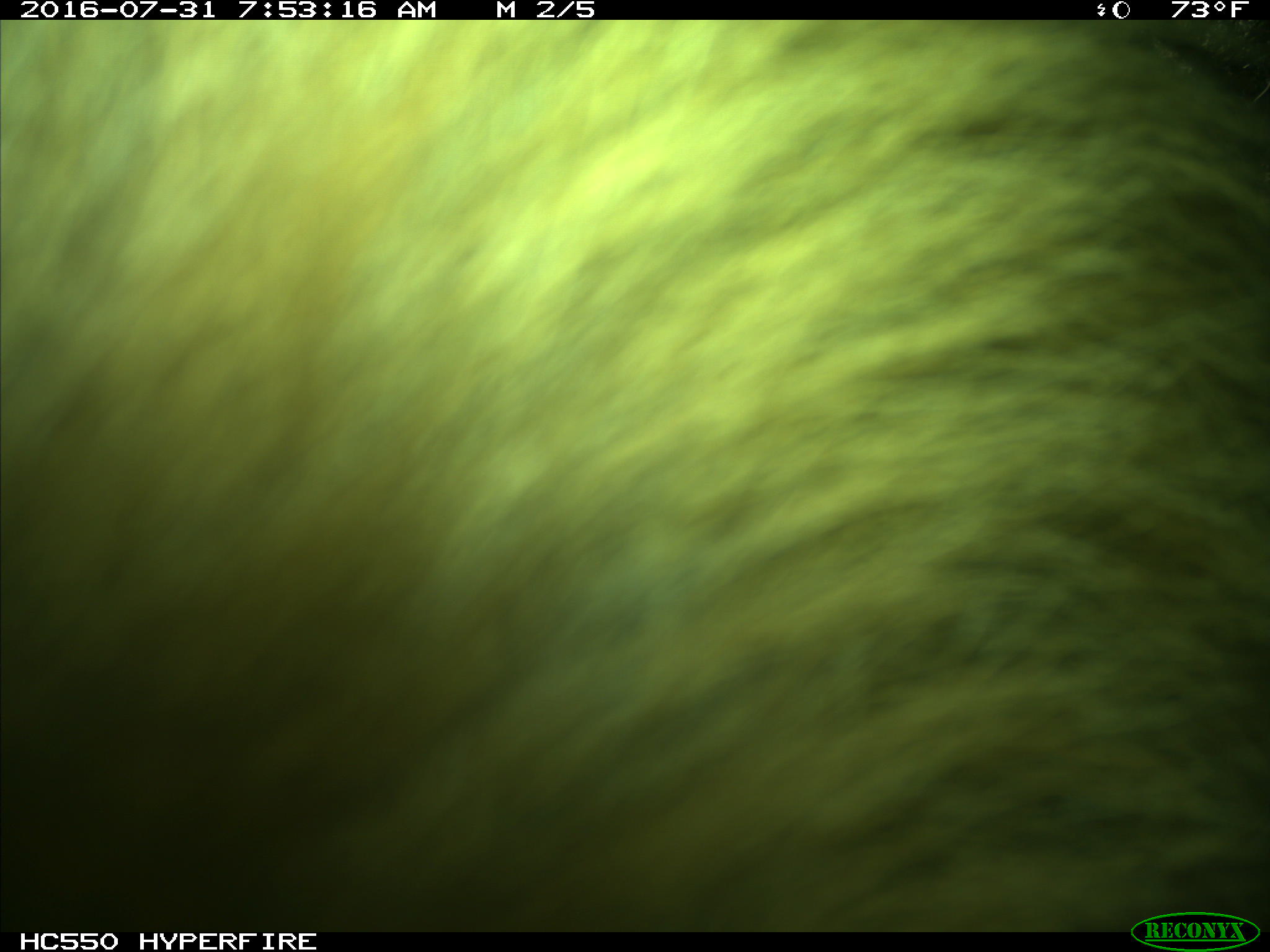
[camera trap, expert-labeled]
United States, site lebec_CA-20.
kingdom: Animalia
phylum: Chordata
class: Mammalia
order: Carnivora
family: Ursidae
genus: Ursus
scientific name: Ursus americanus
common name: american black bear